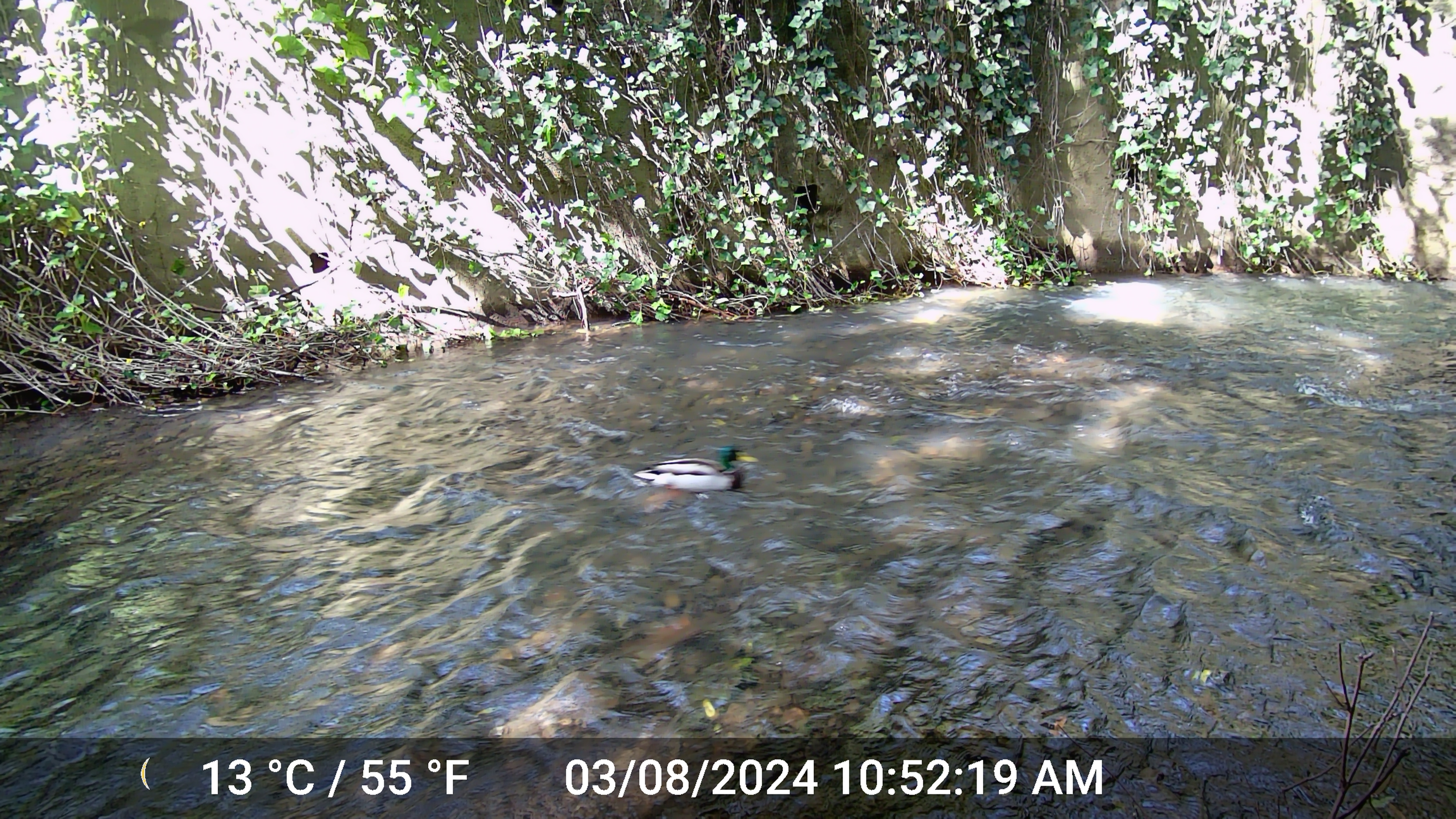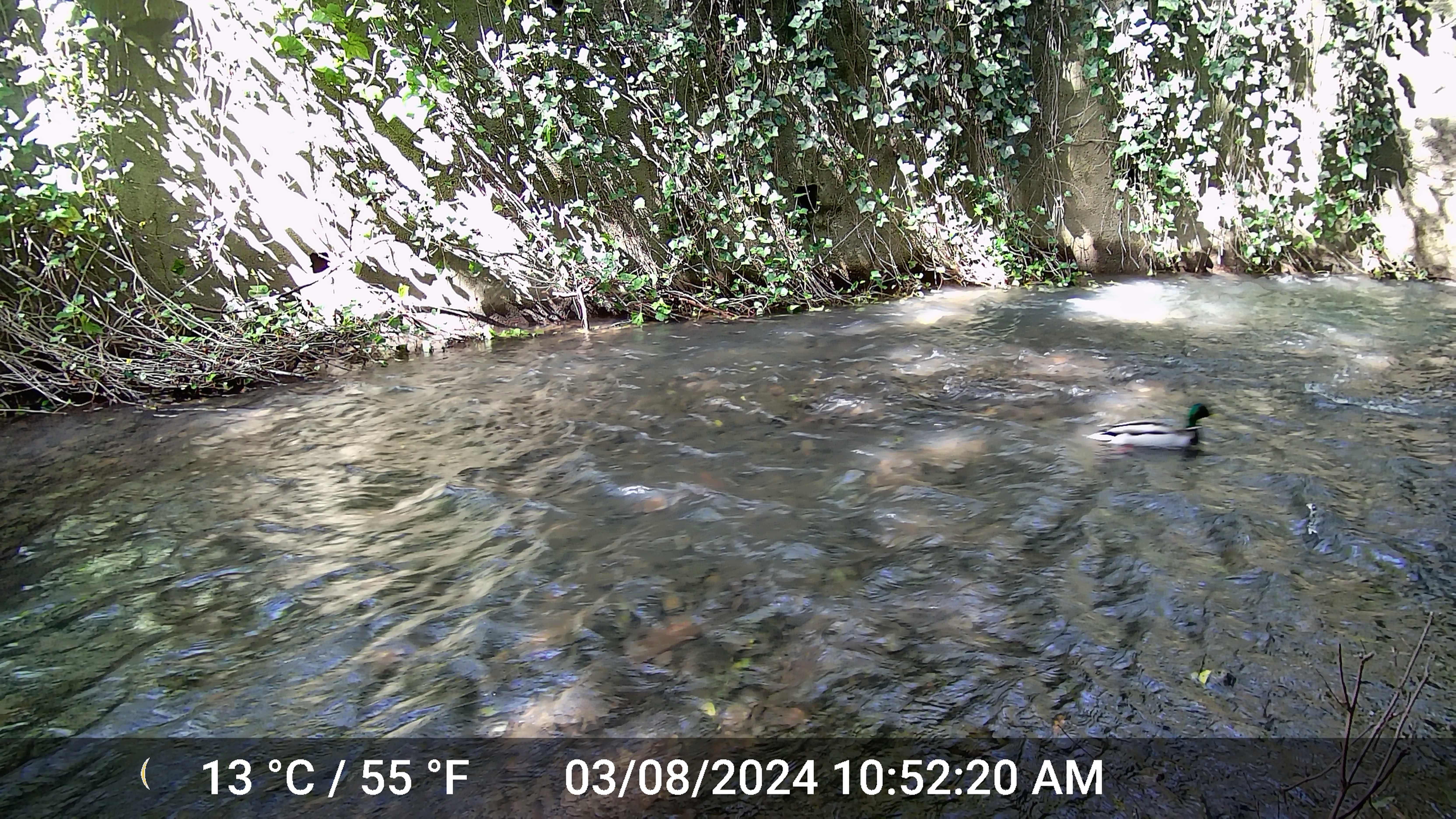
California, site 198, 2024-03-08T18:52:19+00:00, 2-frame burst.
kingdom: Animalia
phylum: Chordata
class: Aves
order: Anseriformes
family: Anatidae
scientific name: Anatidae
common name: duck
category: duck species